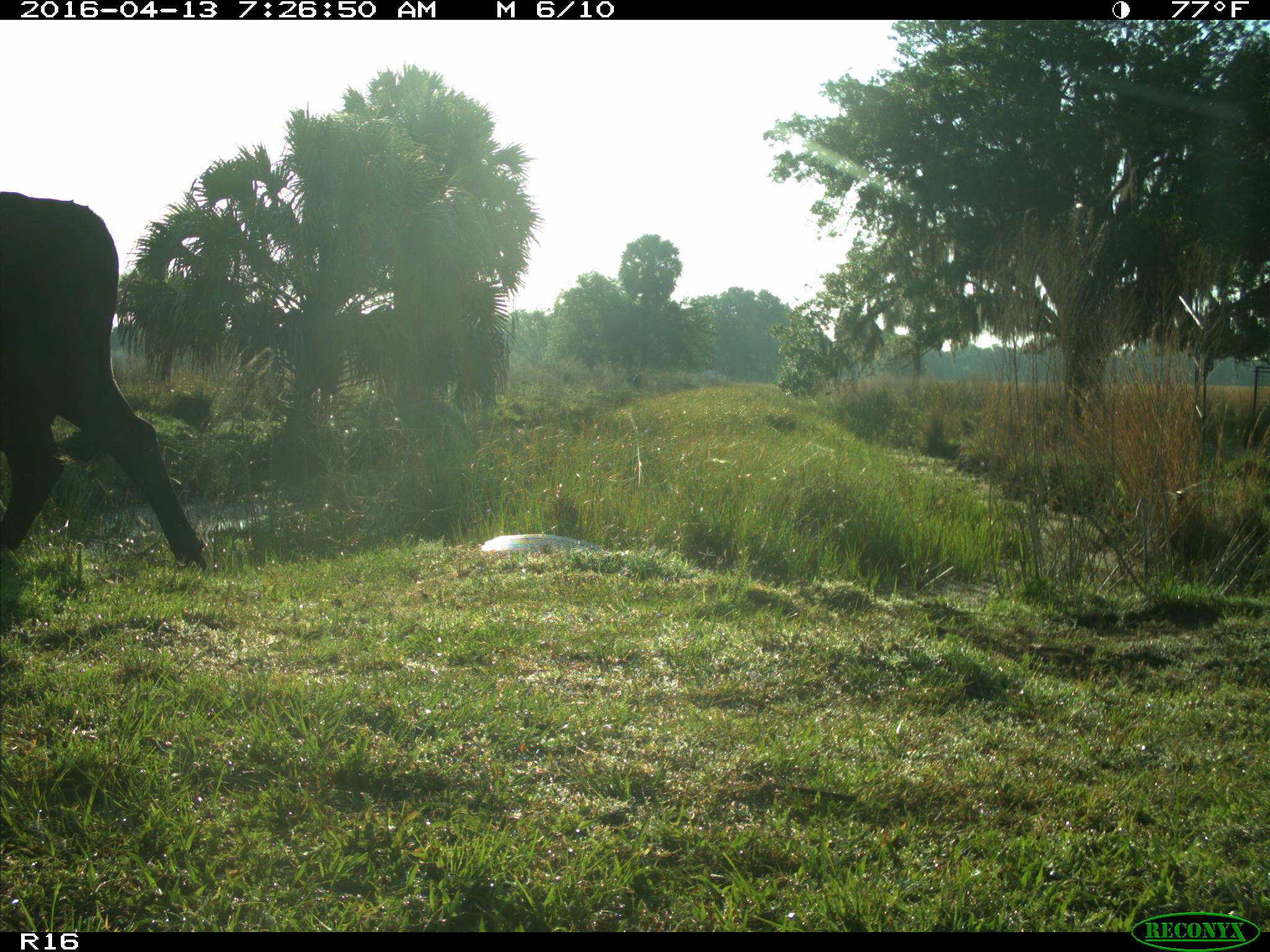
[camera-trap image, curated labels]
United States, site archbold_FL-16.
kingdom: Animalia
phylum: Chordata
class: Mammalia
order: Artiodactyla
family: Bovidae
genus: Bos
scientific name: Bos taurus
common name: domestic cow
Bos taurus (domestic cow).